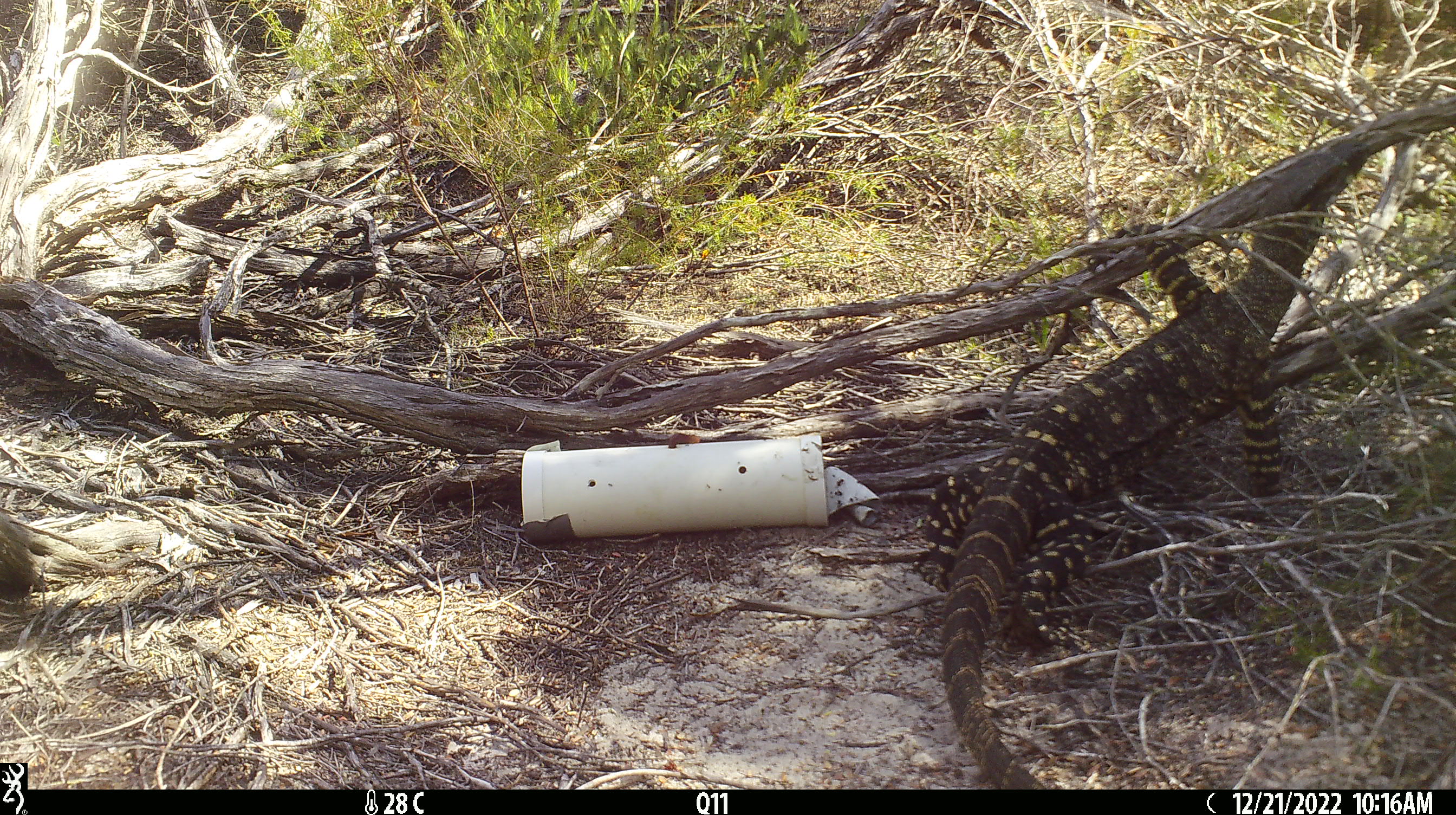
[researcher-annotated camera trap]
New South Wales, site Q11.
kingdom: Animalia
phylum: Chordata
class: Reptilia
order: Squamata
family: Varanidae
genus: Varanus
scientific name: Varanus varius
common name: lace monitor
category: goanna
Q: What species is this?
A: Goanna (lace monitor) (Varanus varius).